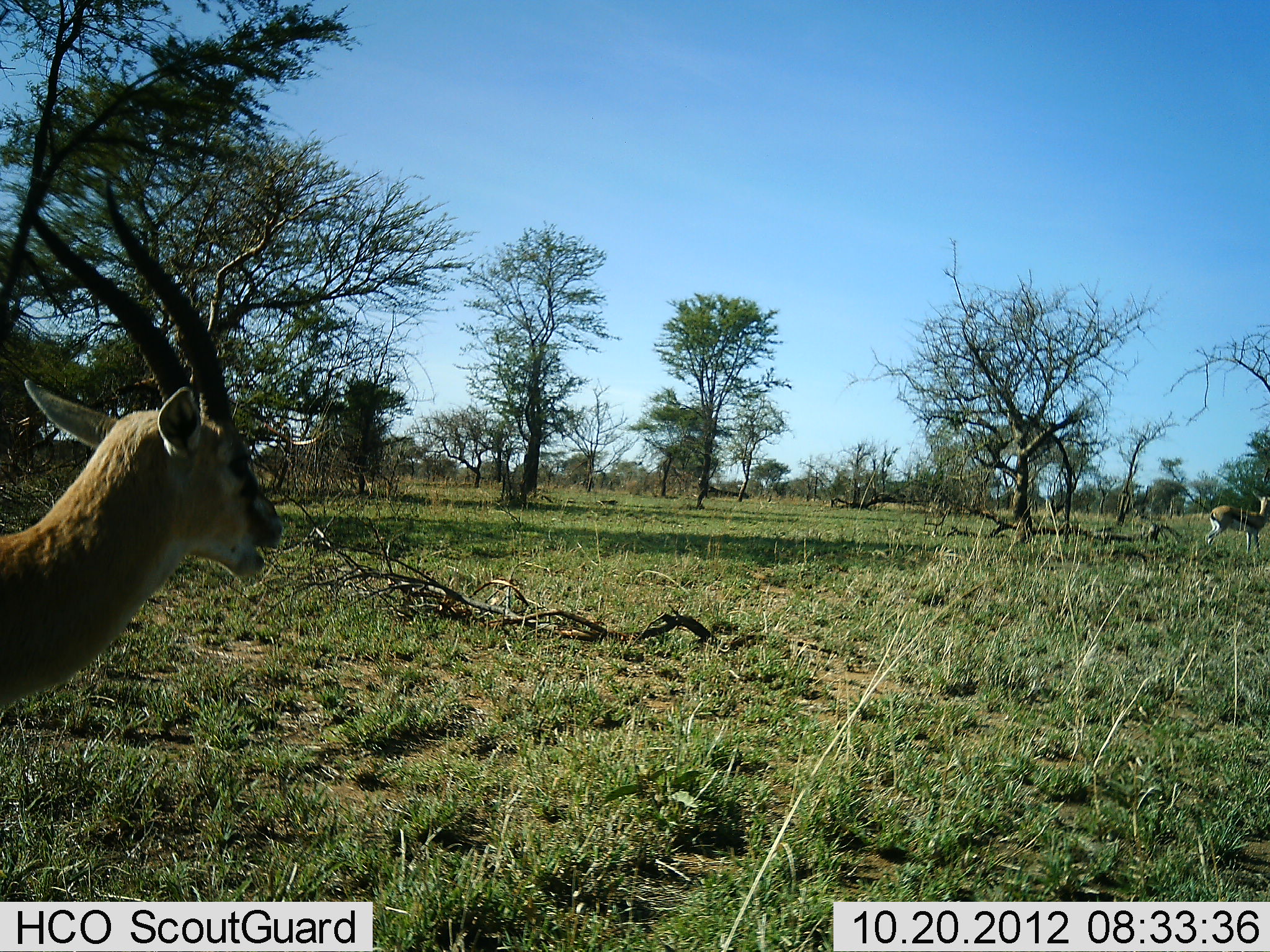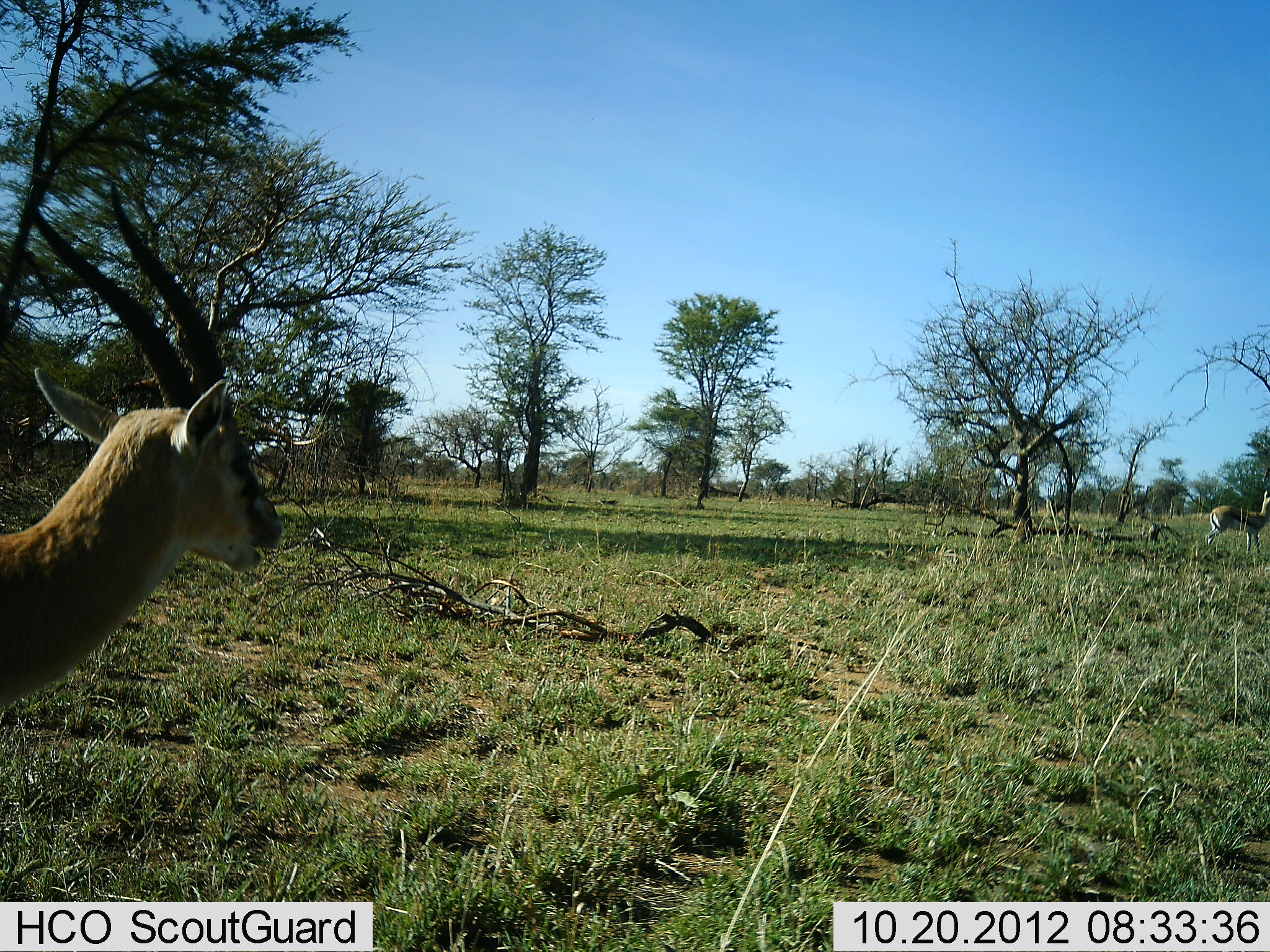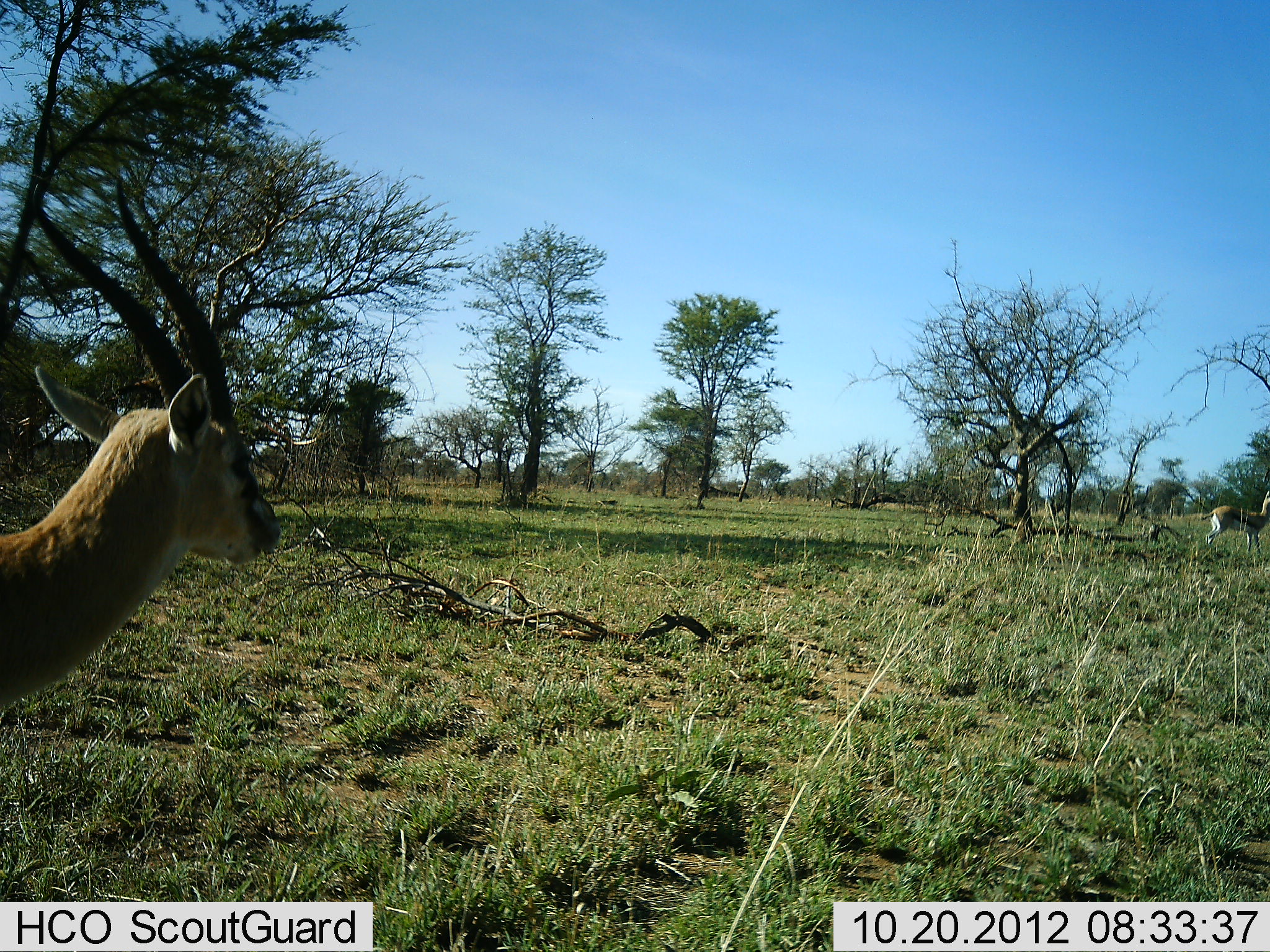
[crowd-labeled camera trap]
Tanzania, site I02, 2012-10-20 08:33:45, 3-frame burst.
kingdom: Animalia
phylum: Chordata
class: Mammalia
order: Artiodactyla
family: Bovidae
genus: Eudorcas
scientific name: Eudorcas thomsonii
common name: thomson's gazelle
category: gazellethomsons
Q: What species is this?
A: Gazellethomsons (thomson's gazelle) (Eudorcas thomsonii).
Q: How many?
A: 2.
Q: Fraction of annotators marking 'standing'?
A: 90%.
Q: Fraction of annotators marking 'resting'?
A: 10%.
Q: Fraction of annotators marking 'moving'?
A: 0%.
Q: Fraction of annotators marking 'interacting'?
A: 0%.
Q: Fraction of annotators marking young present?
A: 0%.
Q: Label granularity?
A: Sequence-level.